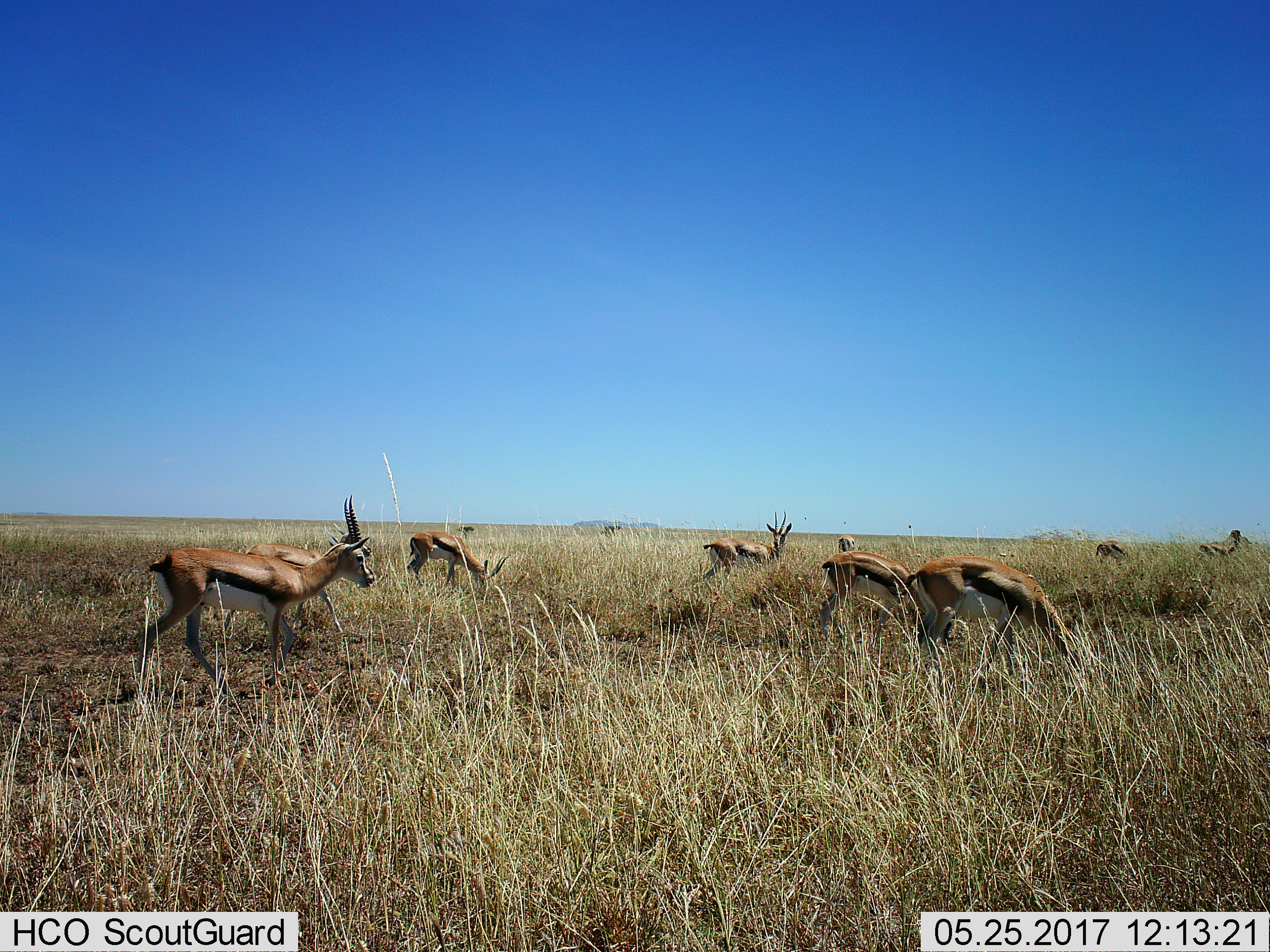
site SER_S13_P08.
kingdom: Animalia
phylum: Chordata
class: Mammalia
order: Artiodactyla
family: Bovidae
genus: Eudorcas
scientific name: Eudorcas thomsonii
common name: thomson's gazelle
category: gazellethomsons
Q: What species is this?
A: Gazellethomsons (thomson's gazelle) (Eudorcas thomsonii).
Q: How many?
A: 9.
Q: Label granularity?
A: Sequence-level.